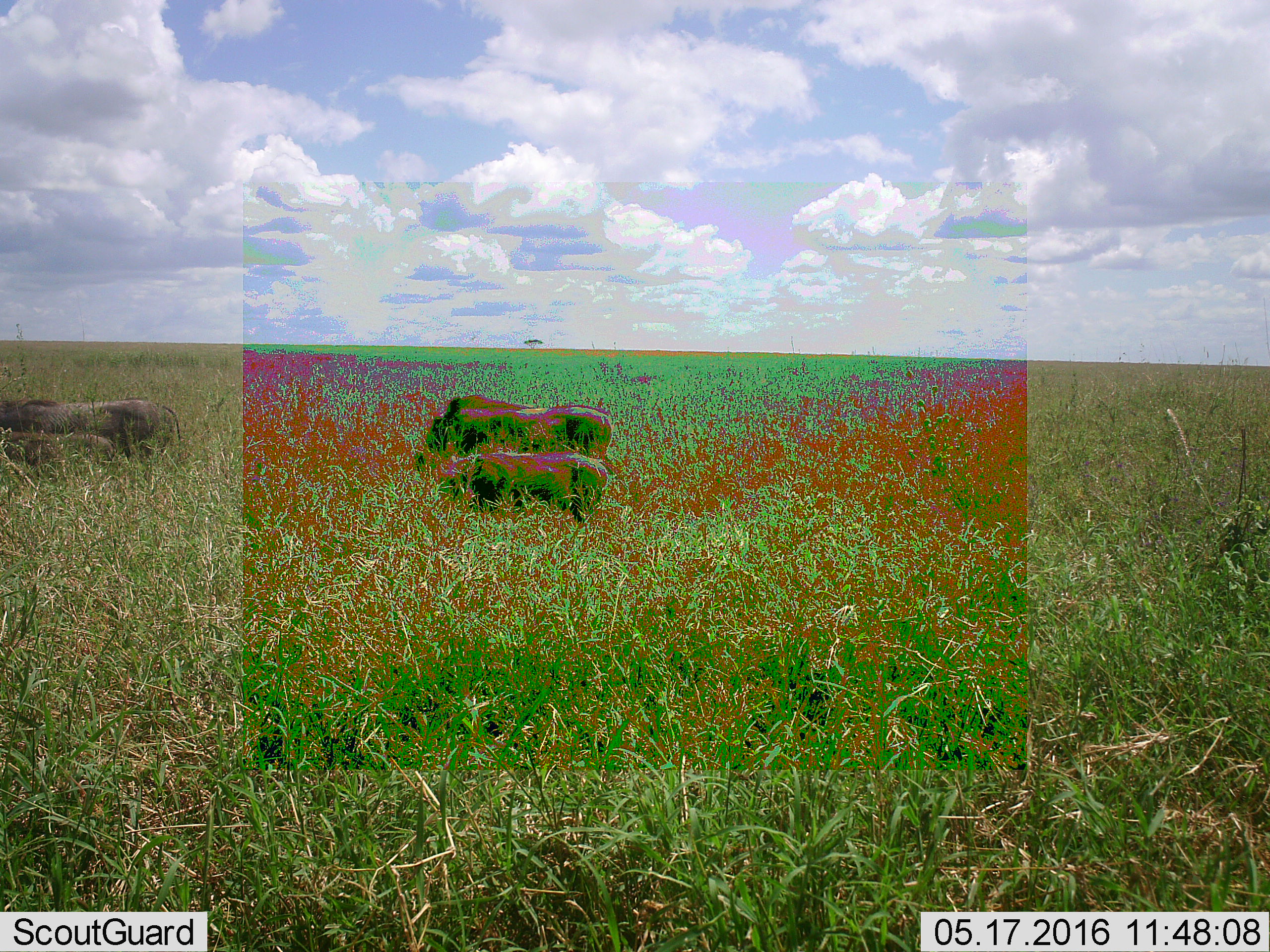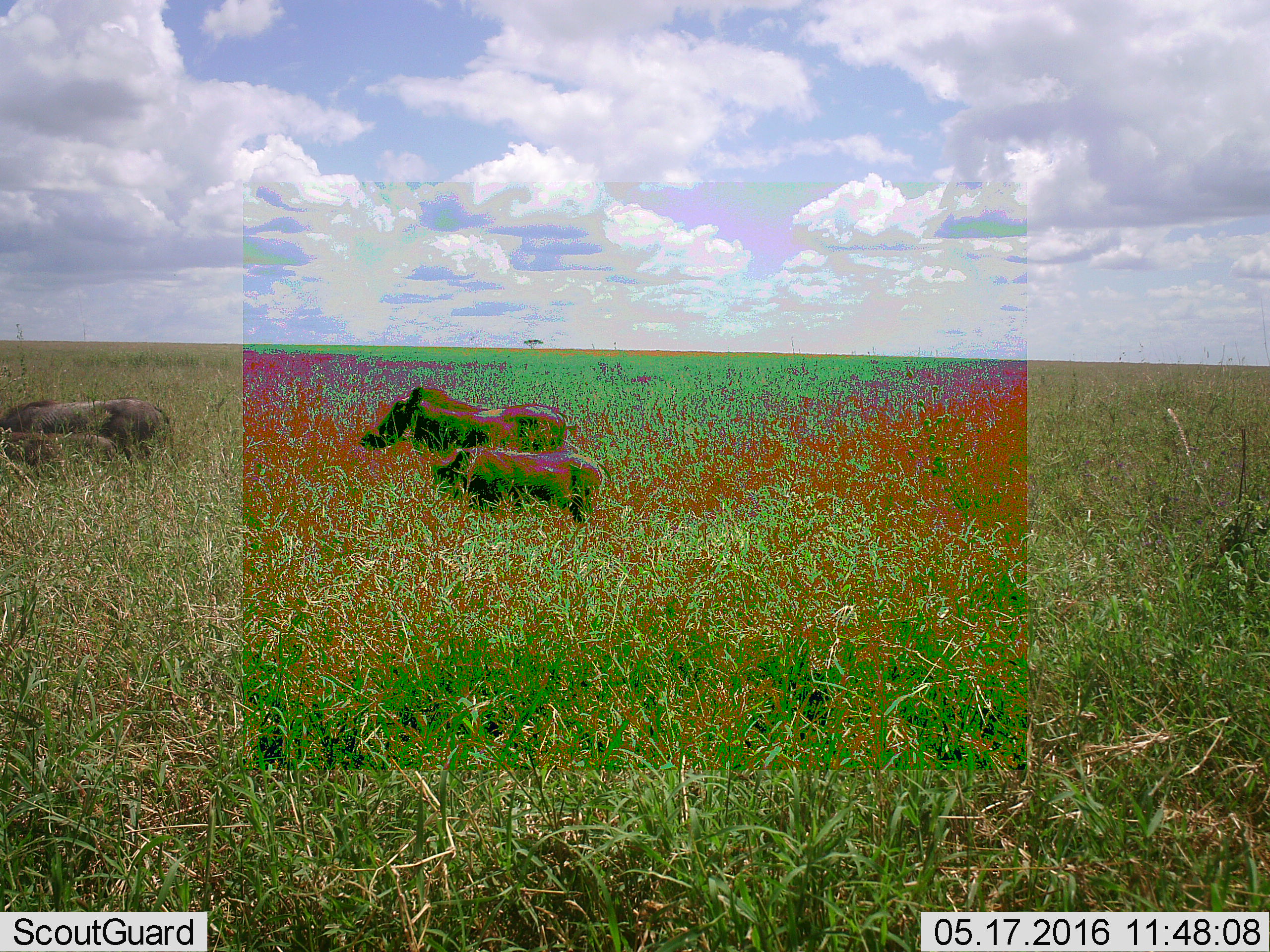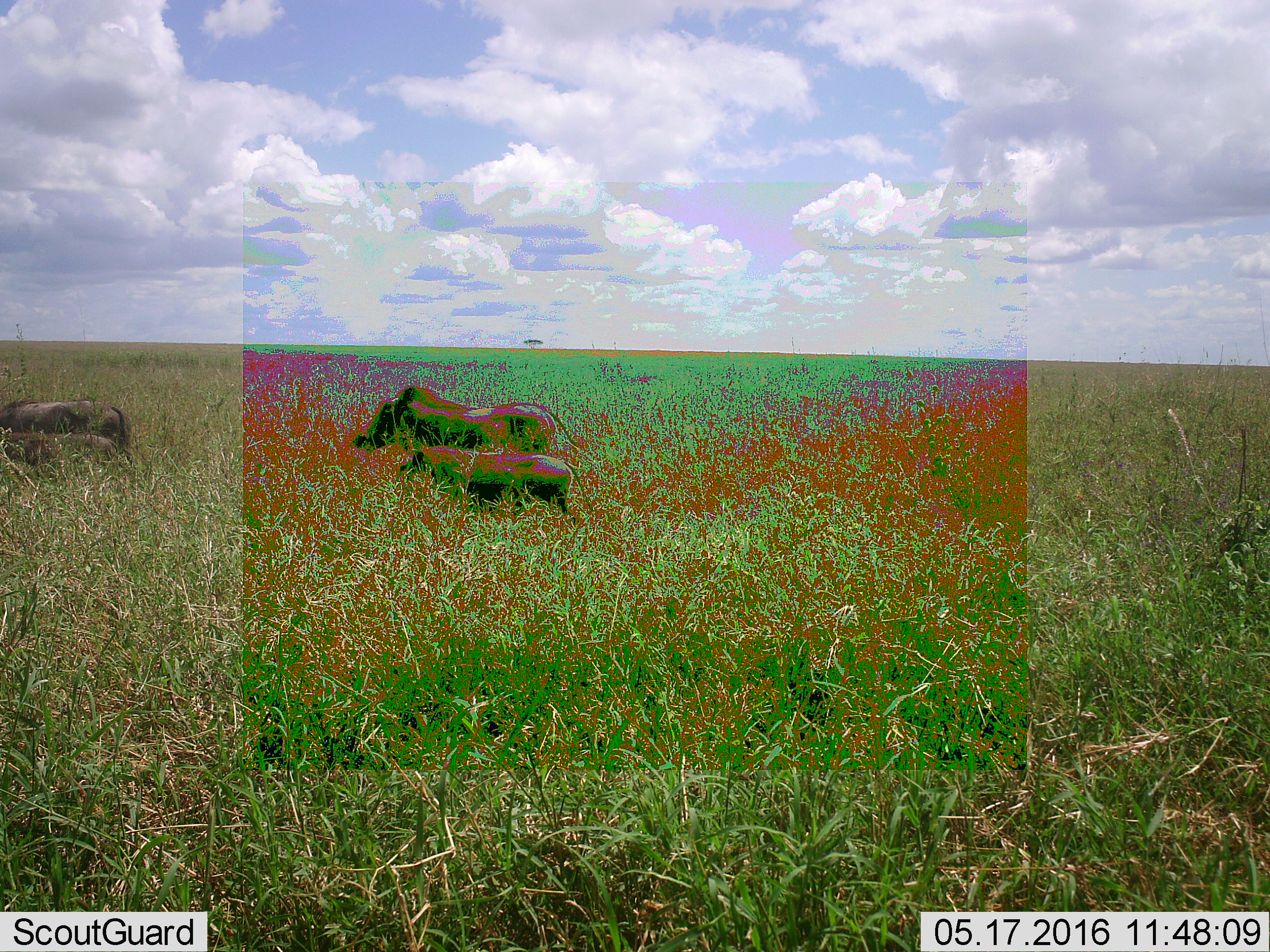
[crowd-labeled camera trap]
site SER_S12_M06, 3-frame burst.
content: unidentified animal